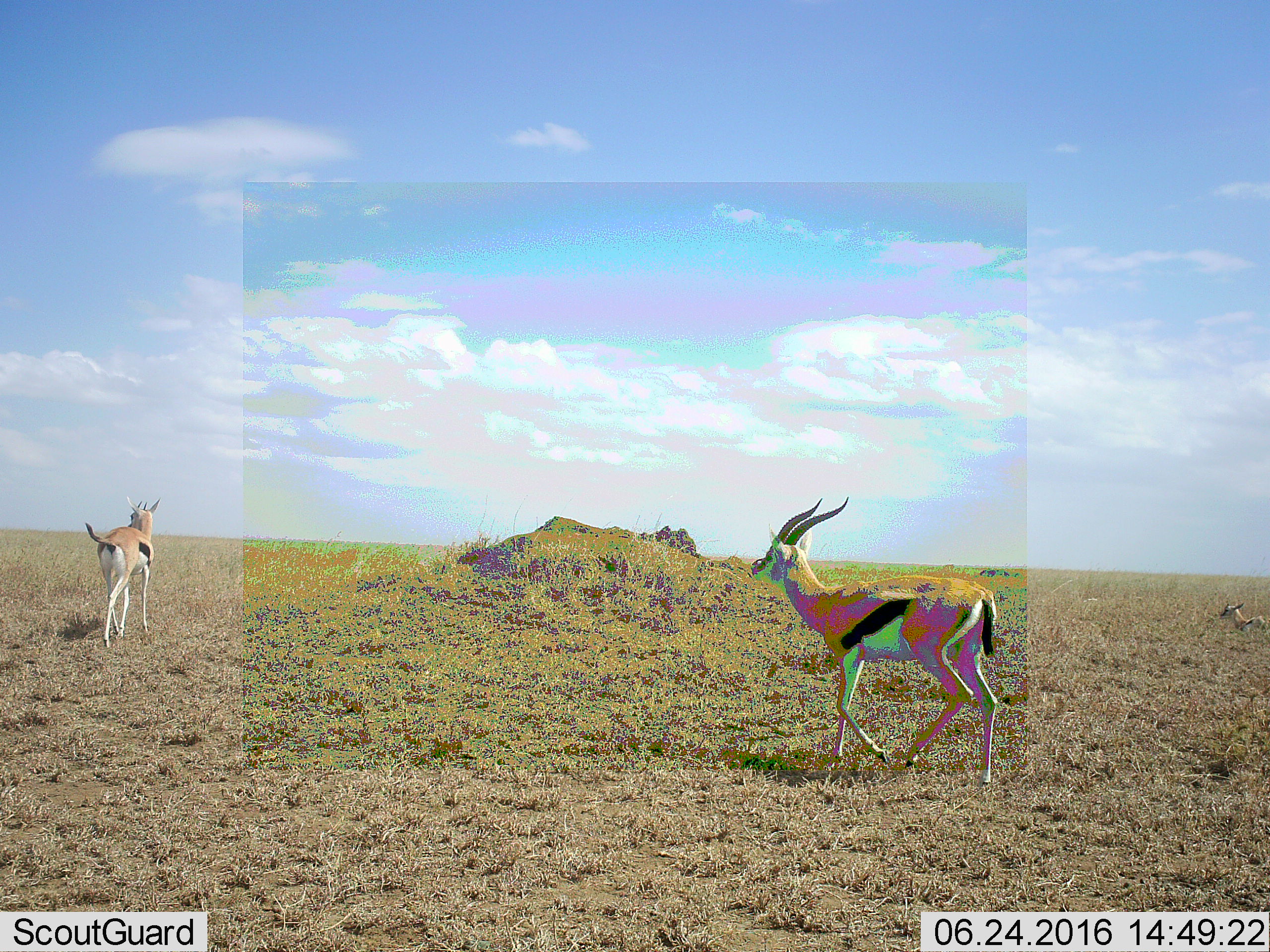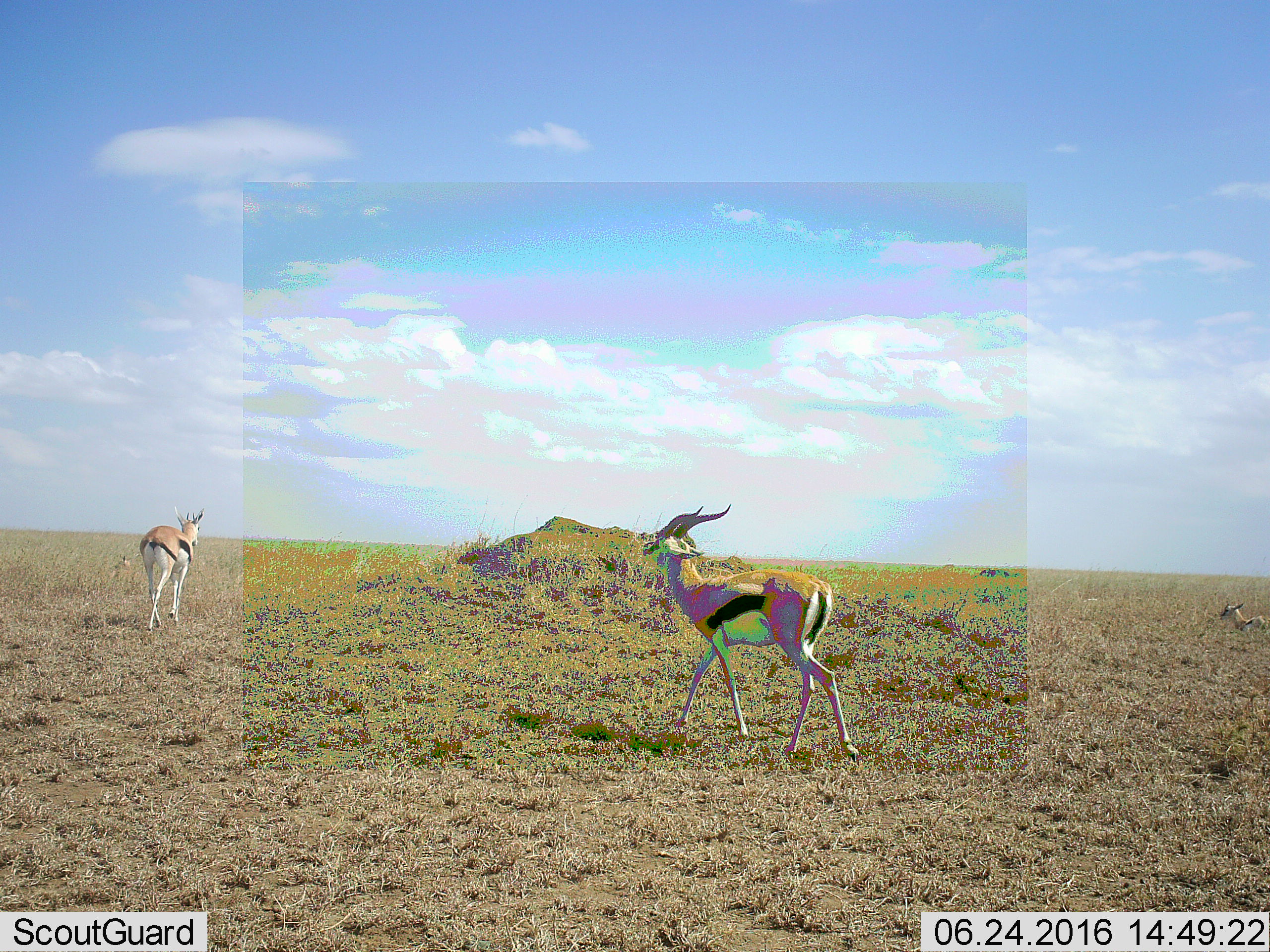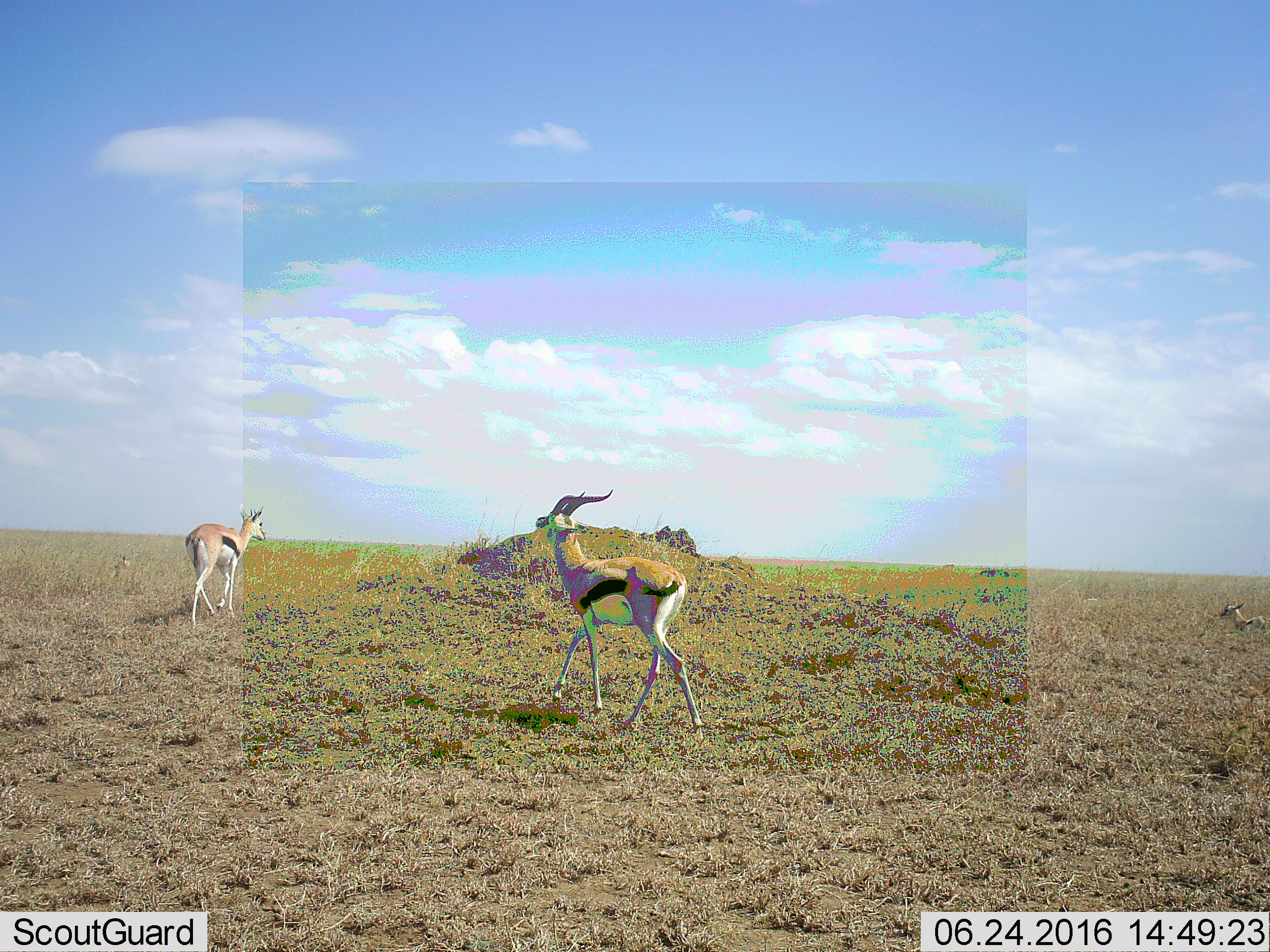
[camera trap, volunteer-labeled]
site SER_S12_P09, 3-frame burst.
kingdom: Animalia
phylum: Chordata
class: Mammalia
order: Artiodactyla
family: Bovidae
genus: Eudorcas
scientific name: Eudorcas thomsonii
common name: thomson's gazelle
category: gazellethomsons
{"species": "gazellethomsons (thomson's gazelle) (Eudorcas thomsonii)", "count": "3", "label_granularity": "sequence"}